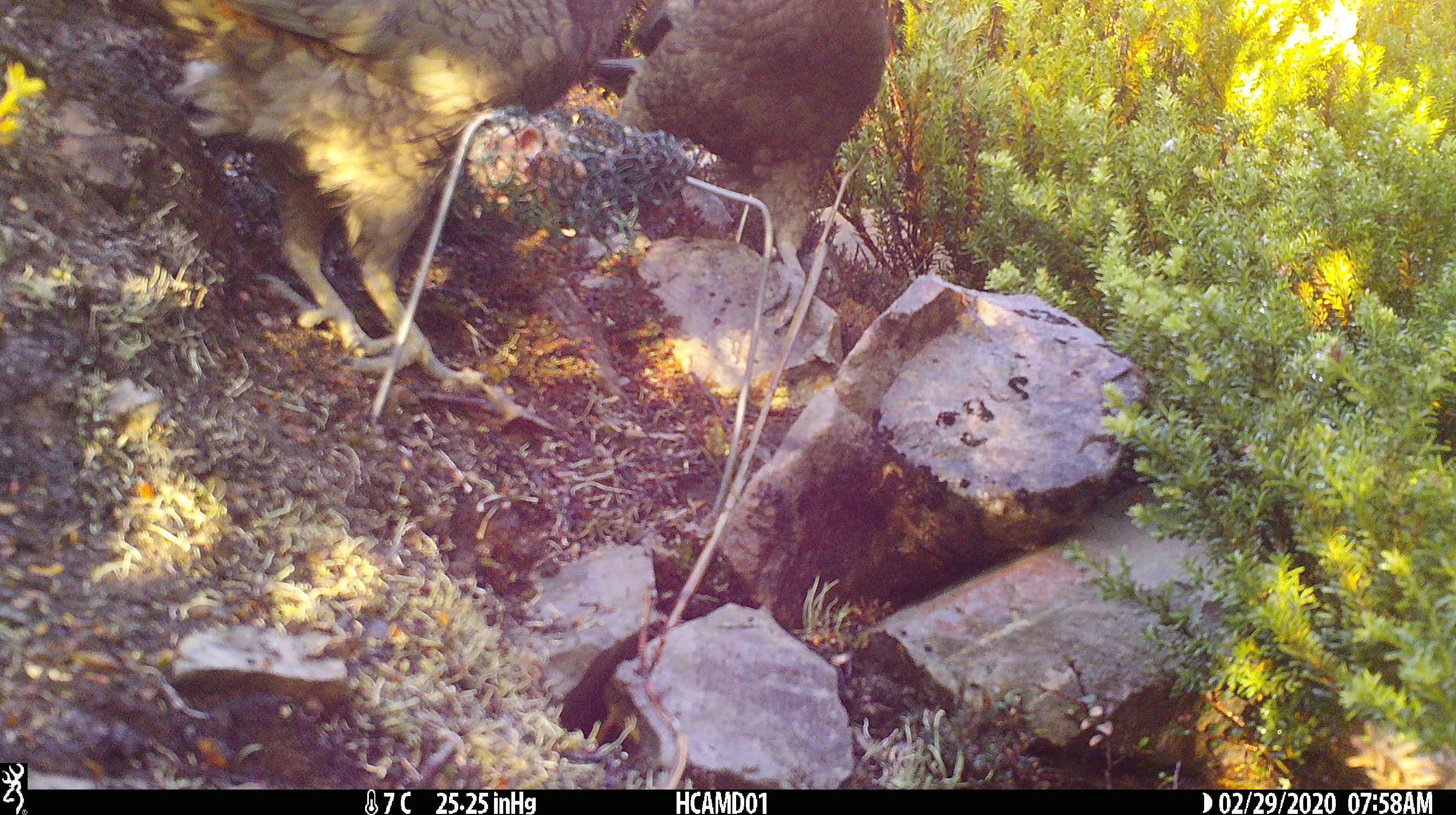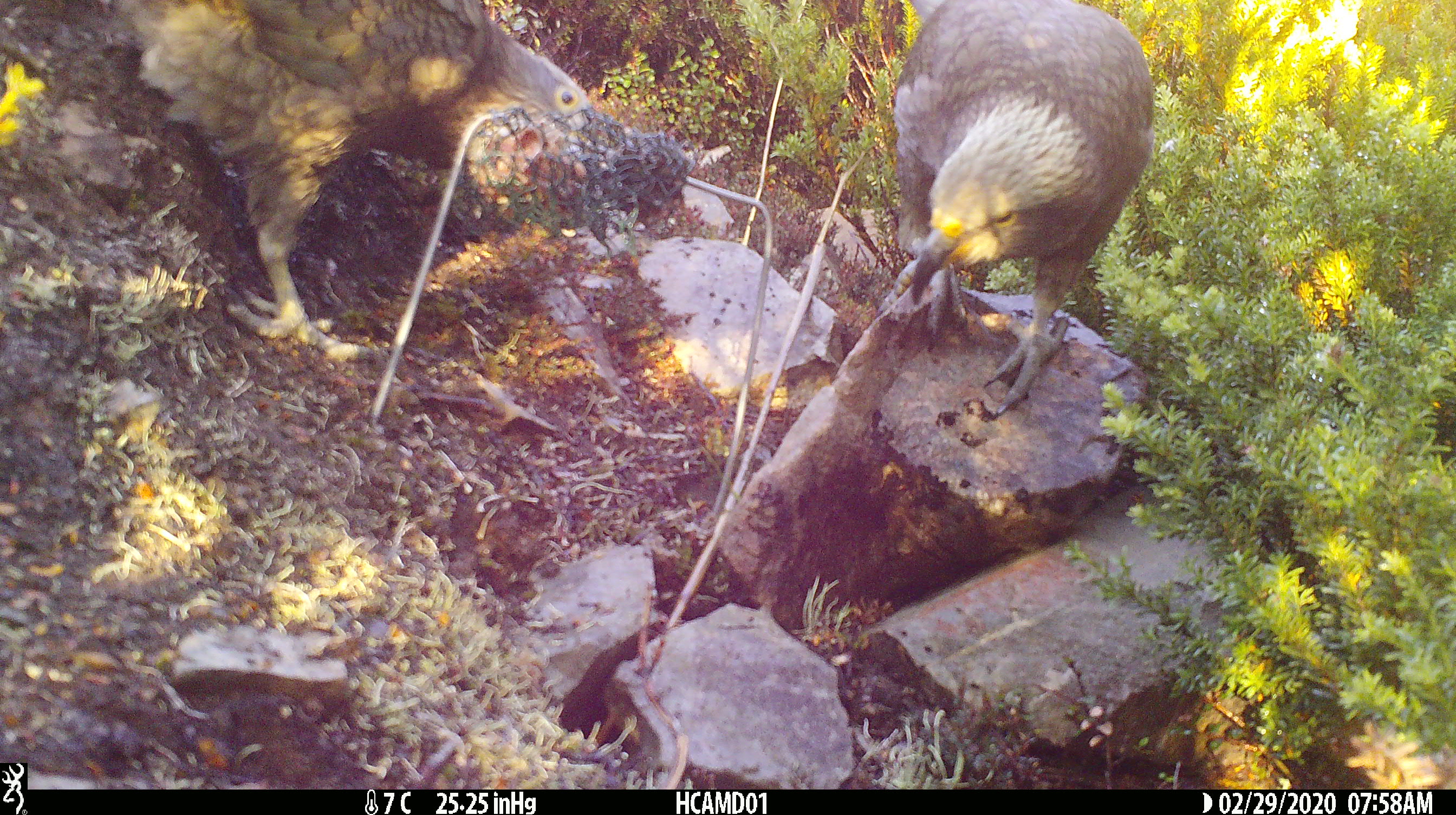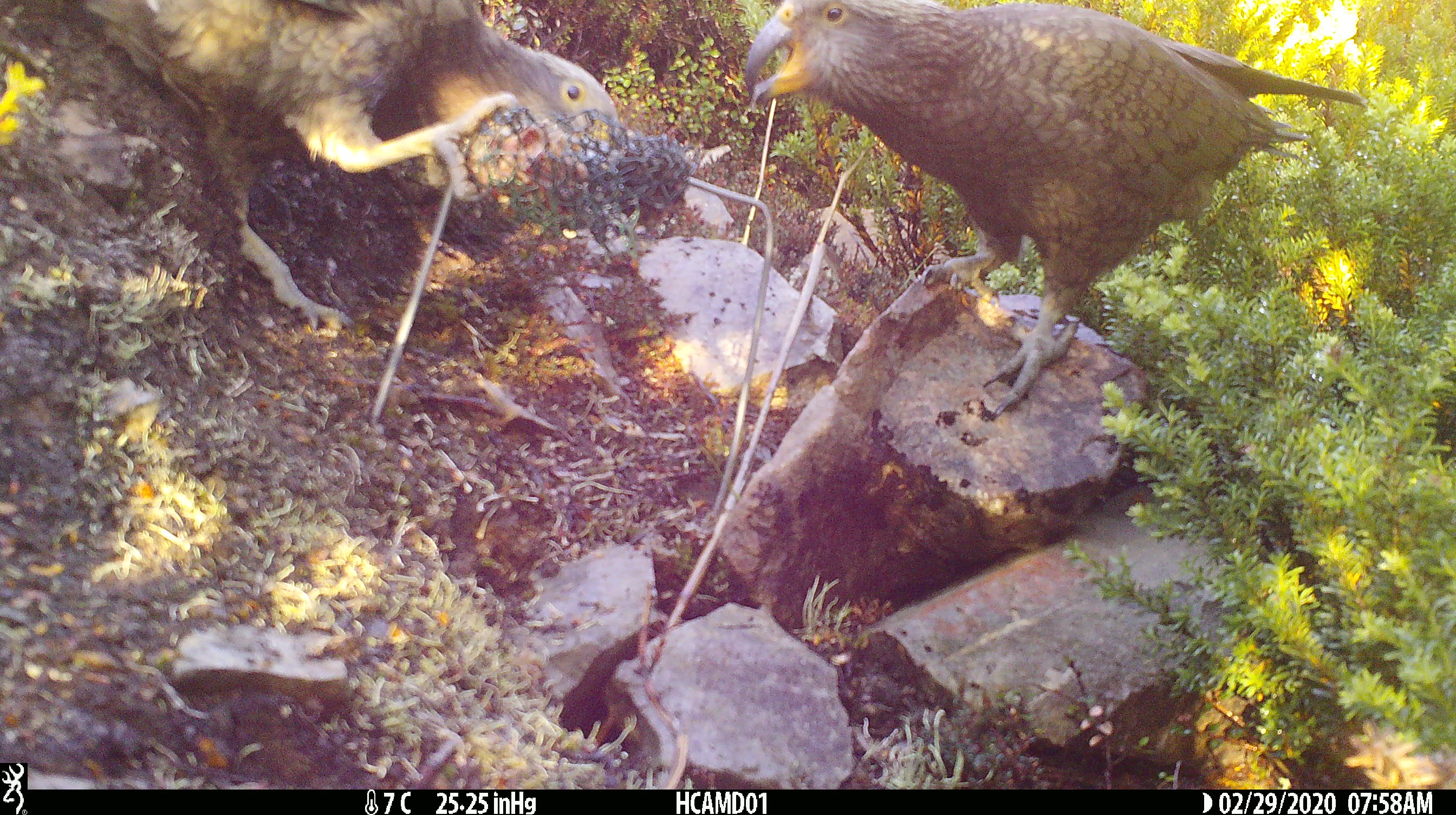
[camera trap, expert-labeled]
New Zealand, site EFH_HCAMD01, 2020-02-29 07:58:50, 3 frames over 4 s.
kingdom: Animalia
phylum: Chordata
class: Aves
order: Psittaciformes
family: Strigopidae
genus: Nestor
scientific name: Nestor notabilis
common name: kea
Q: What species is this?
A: Kea (Nestor notabilis).